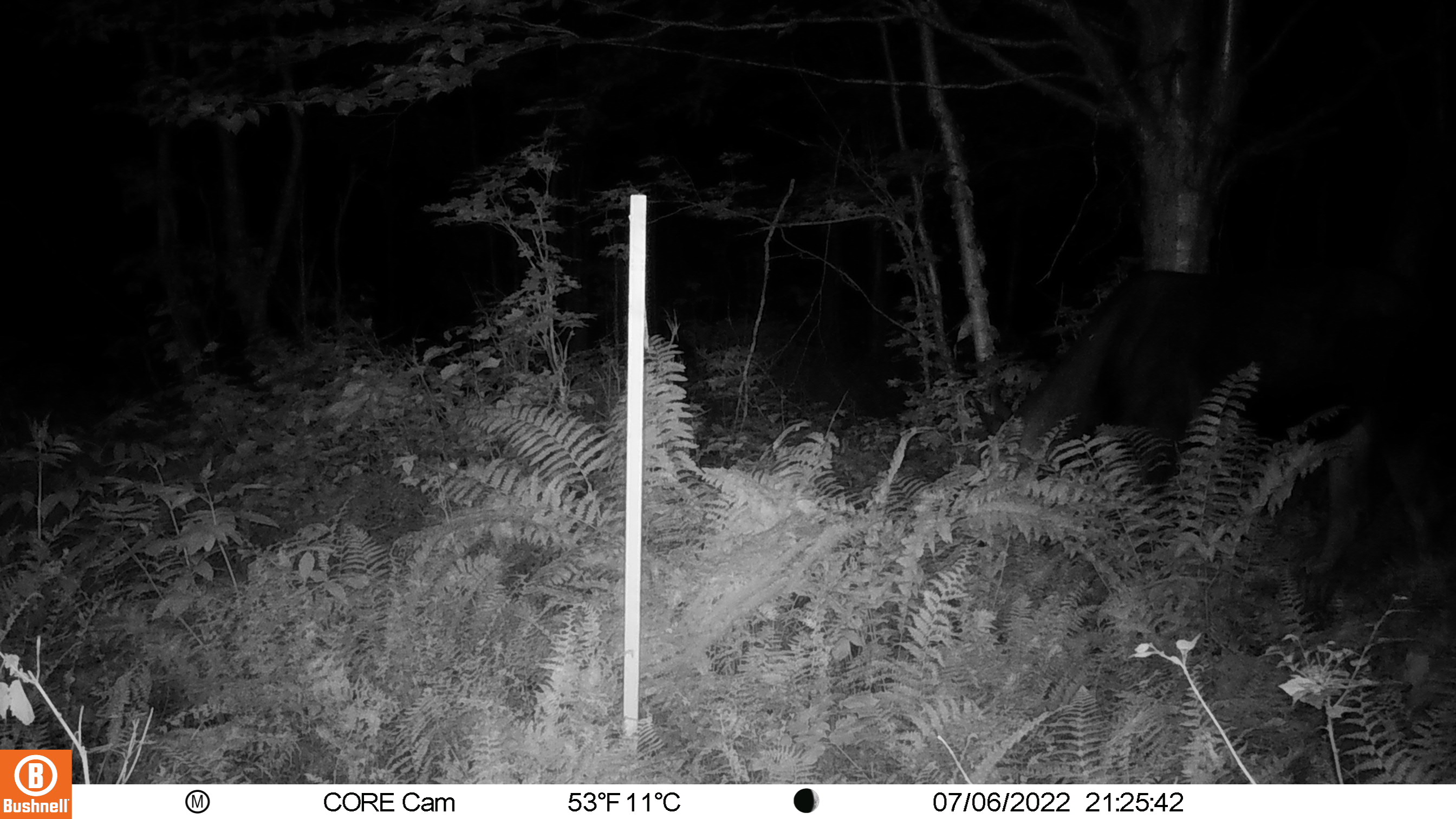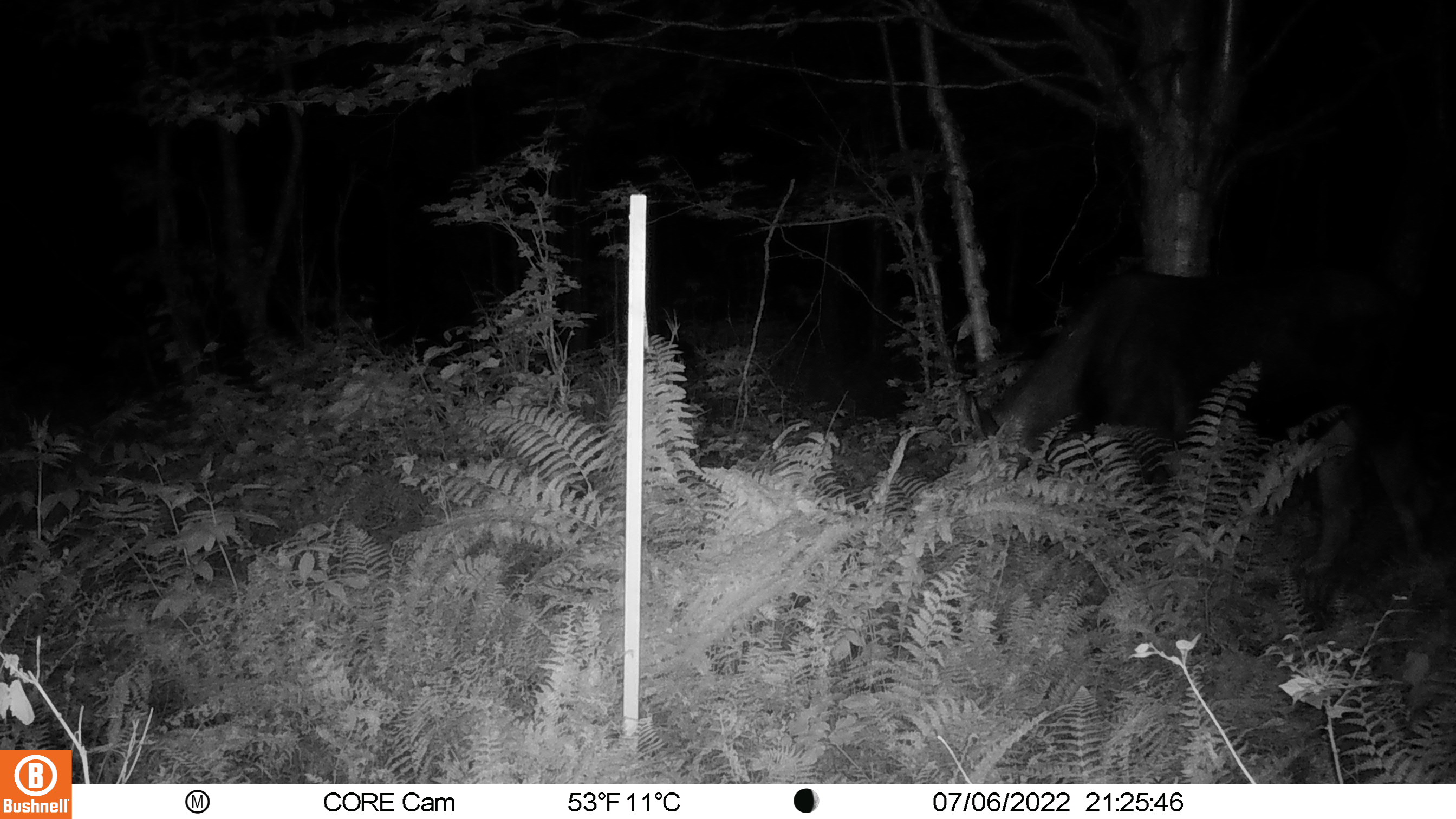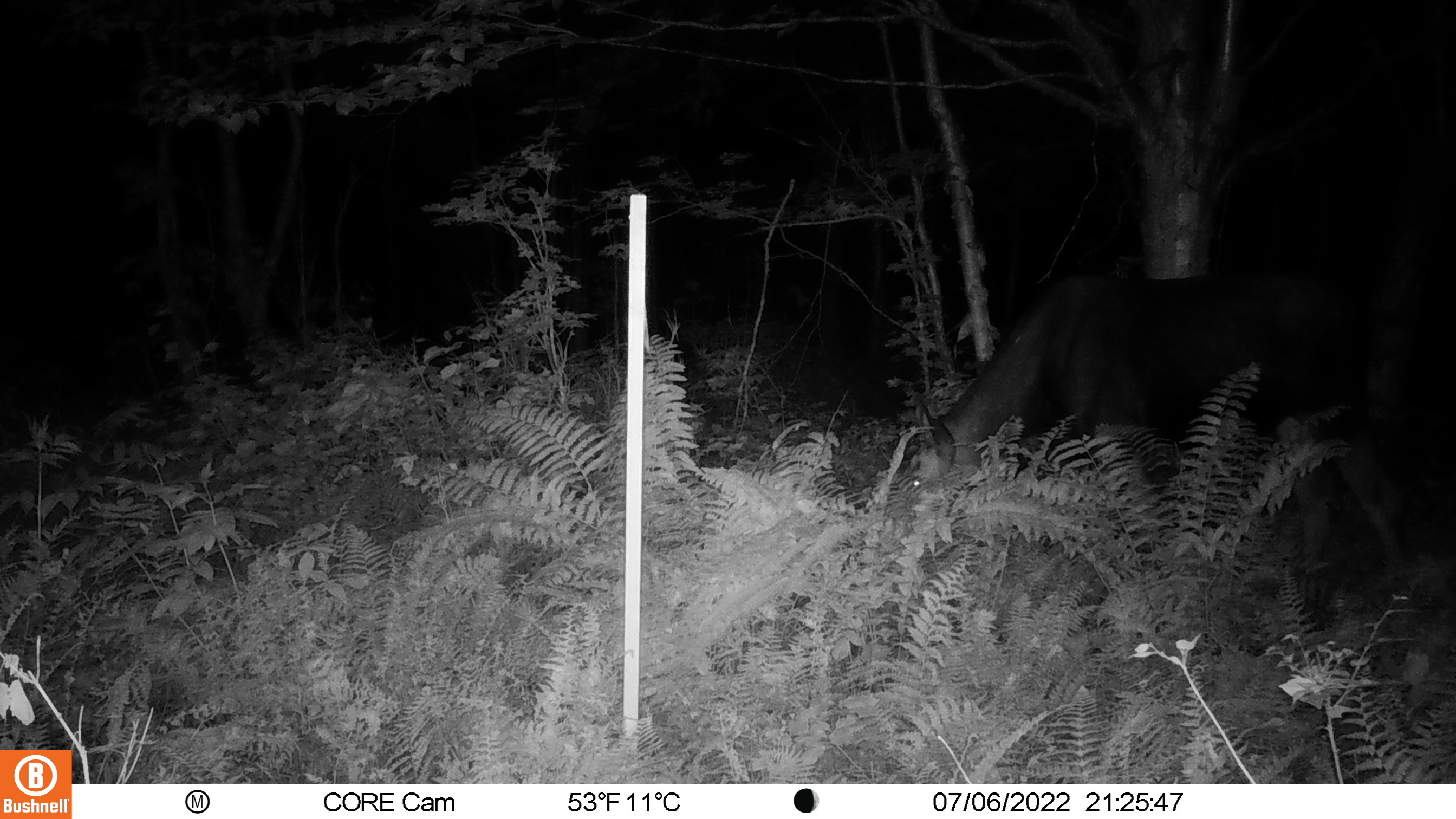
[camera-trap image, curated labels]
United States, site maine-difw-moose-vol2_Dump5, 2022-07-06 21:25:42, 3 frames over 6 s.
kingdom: Animalia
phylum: Chordata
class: Mammalia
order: Artiodactyla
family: Cervidae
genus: Alces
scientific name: Alces alces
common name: moose